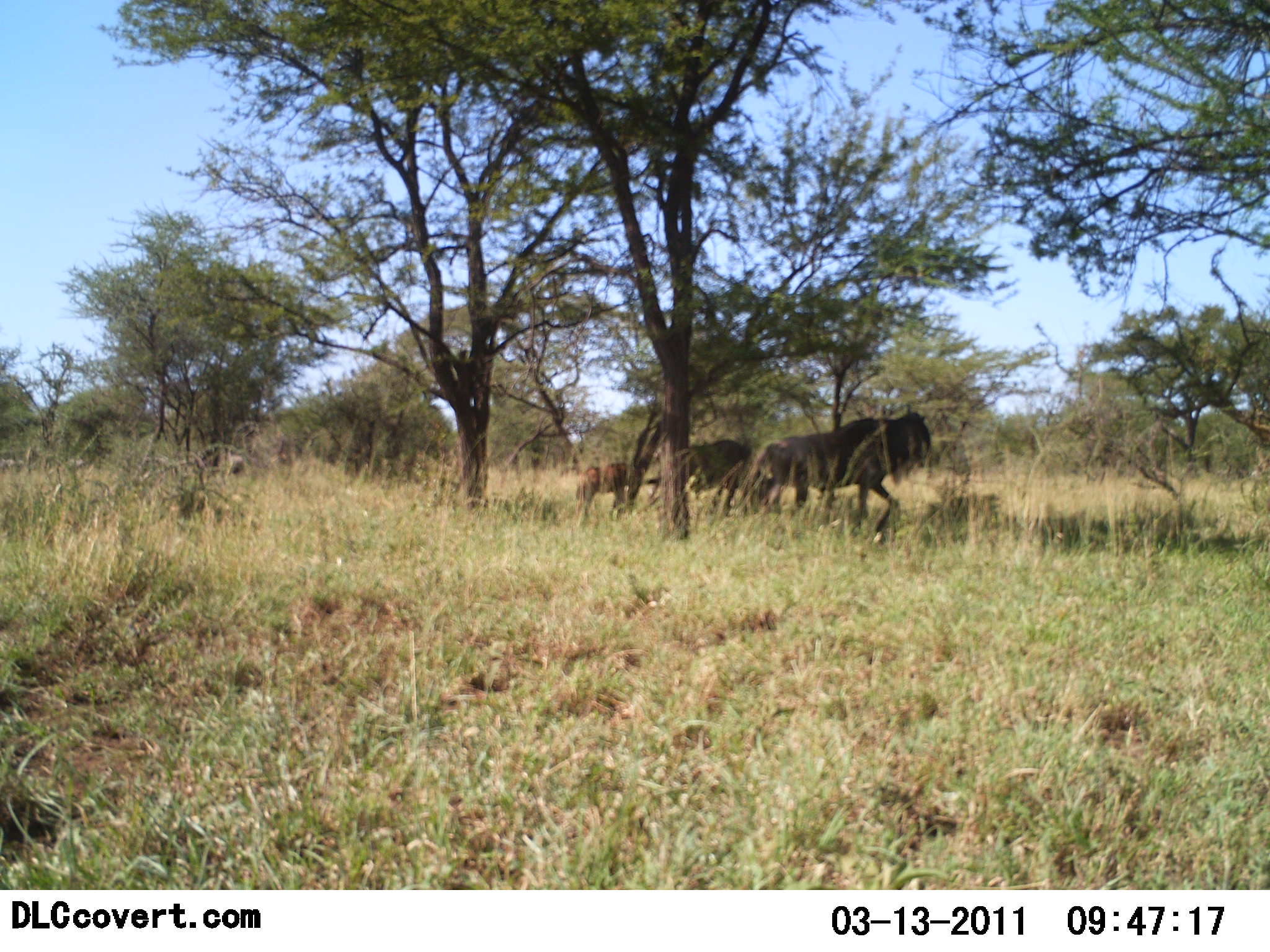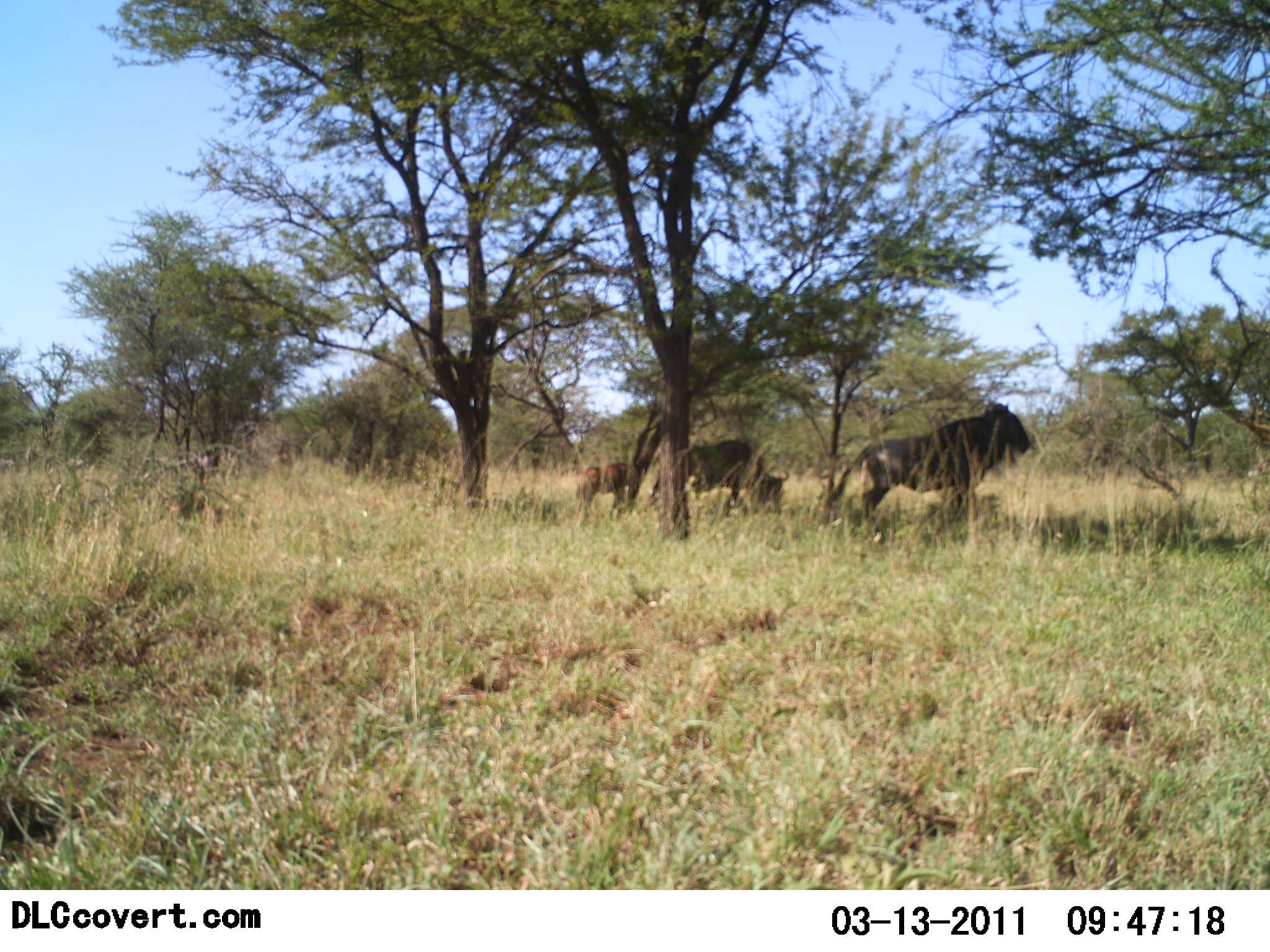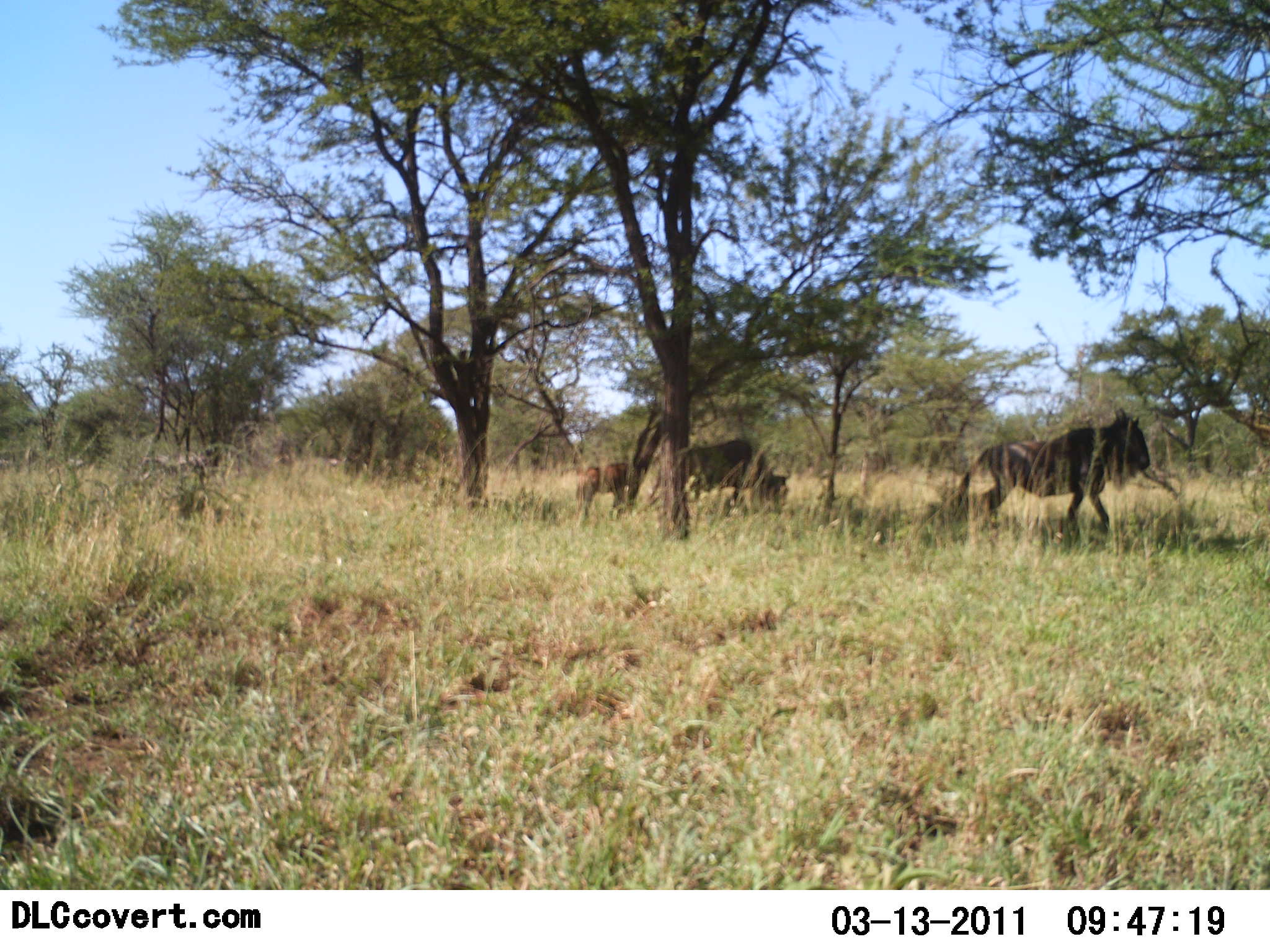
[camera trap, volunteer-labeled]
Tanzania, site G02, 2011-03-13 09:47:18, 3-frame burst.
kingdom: Animalia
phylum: Chordata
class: Mammalia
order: Artiodactyla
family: Bovidae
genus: Connochaetes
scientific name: Connochaetes taurinus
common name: blue wildebeest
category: wildebeest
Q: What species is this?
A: Wildebeest (blue wildebeest) (Connochaetes taurinus).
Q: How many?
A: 3.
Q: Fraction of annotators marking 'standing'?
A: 50%.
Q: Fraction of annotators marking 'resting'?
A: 0%.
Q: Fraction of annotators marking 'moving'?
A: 75%.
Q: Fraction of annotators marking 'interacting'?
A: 0%.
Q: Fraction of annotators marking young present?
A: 17%.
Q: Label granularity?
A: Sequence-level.